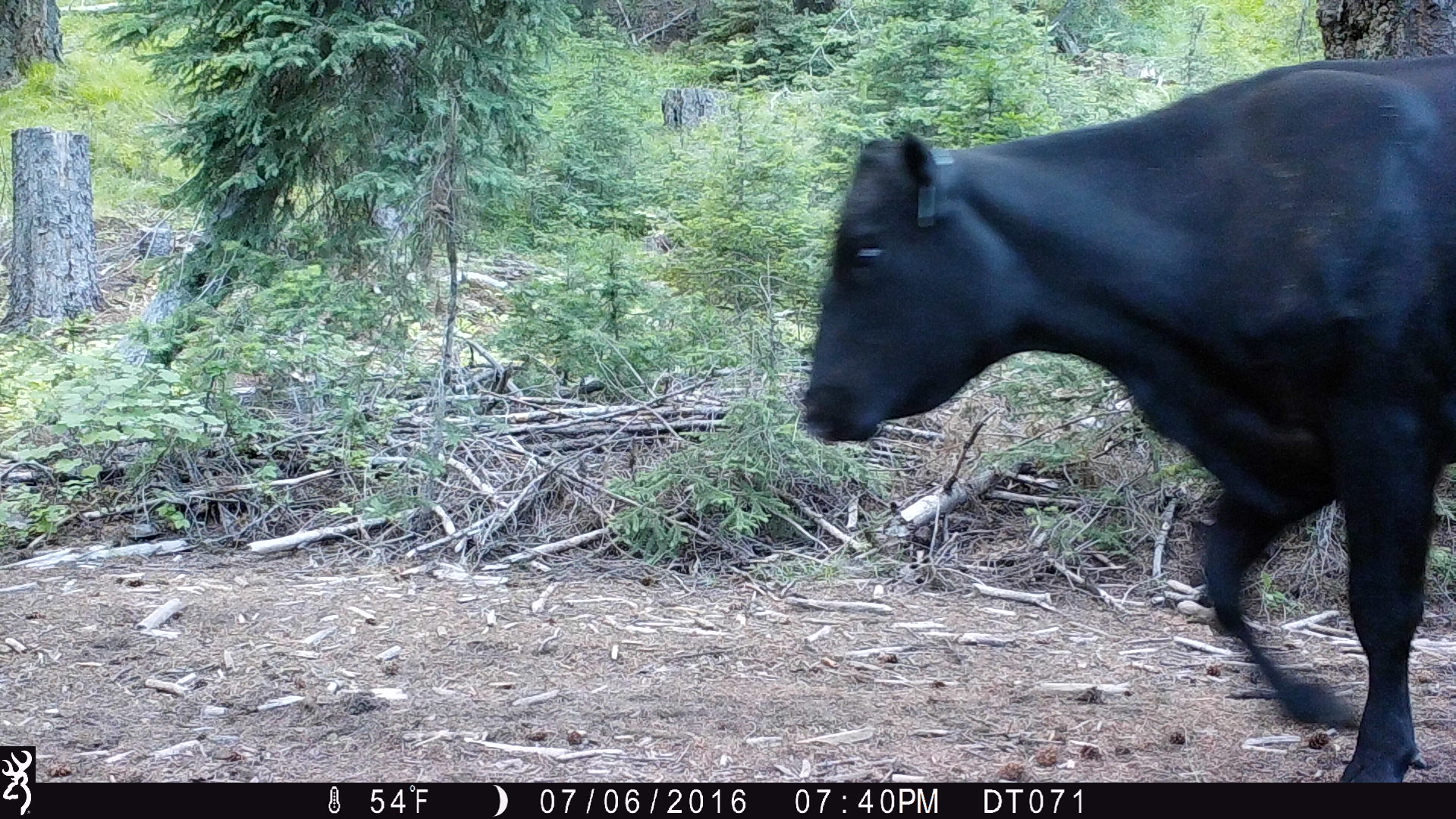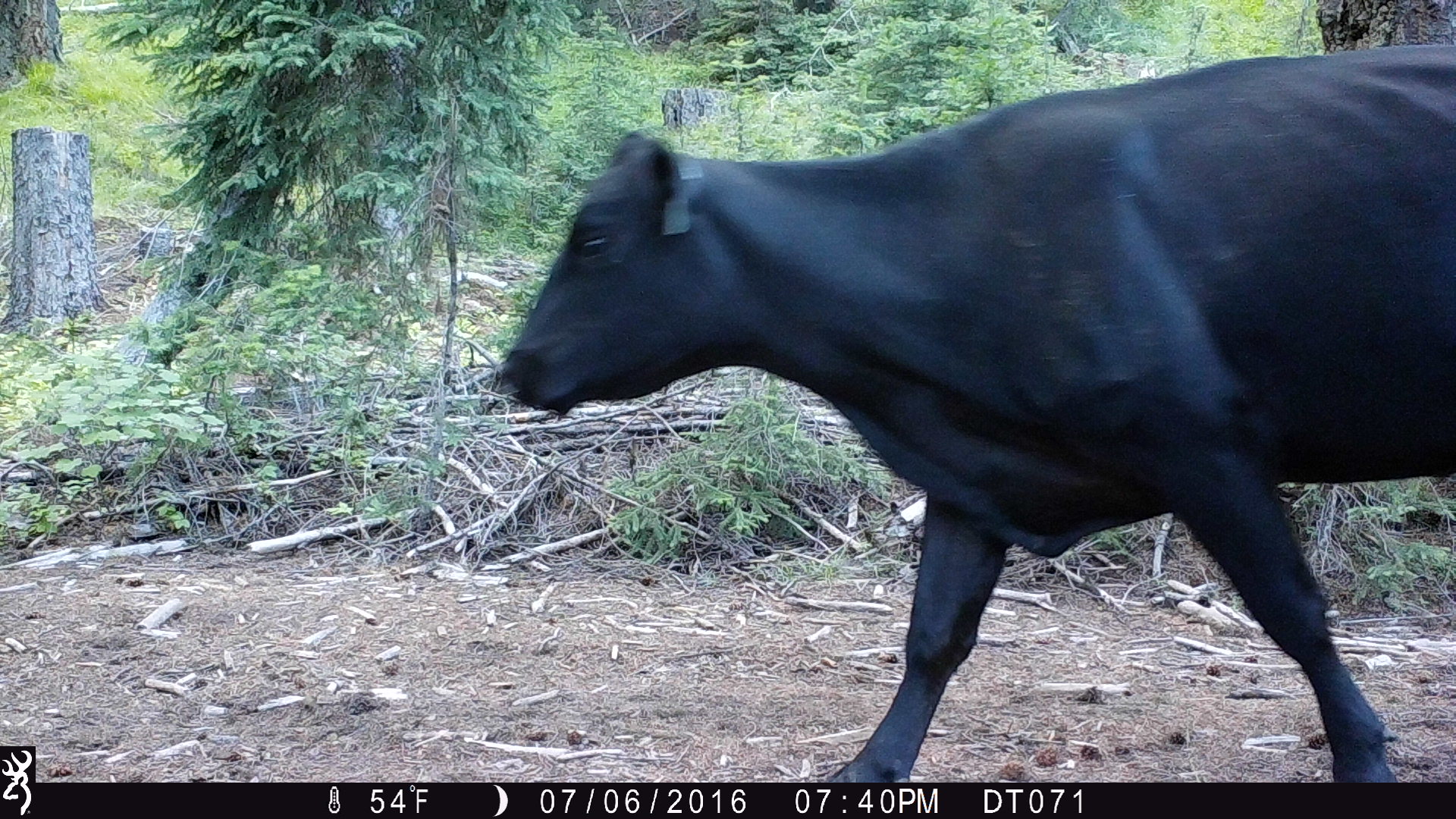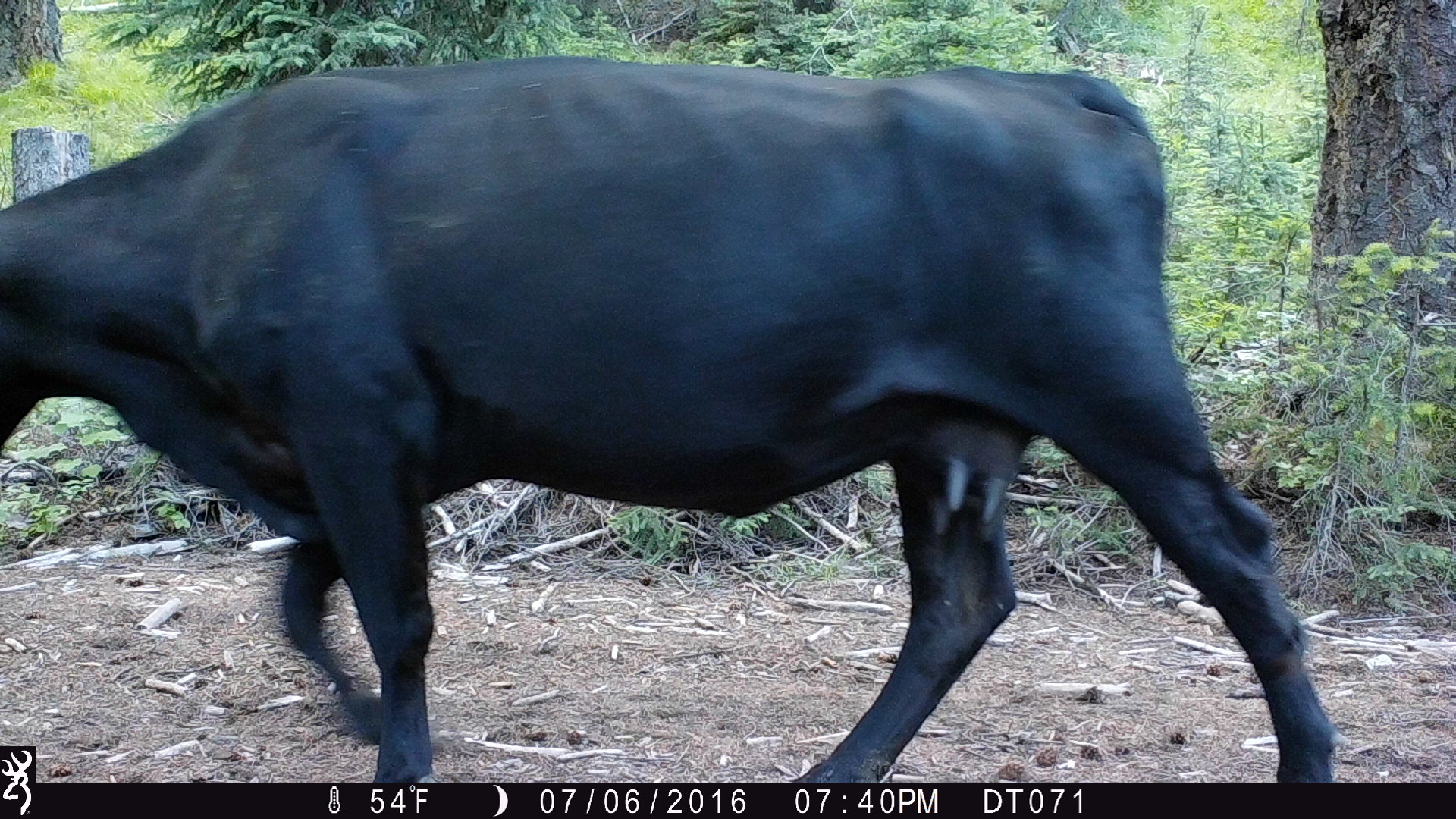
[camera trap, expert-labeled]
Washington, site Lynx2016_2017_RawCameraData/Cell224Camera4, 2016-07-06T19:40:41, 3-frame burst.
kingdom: Animalia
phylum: Chordata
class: Mammalia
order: Artiodactyla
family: Bovidae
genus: Bos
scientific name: Bos taurus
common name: domestic cattle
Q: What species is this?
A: Domestic cattle (Bos taurus).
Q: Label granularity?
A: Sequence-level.